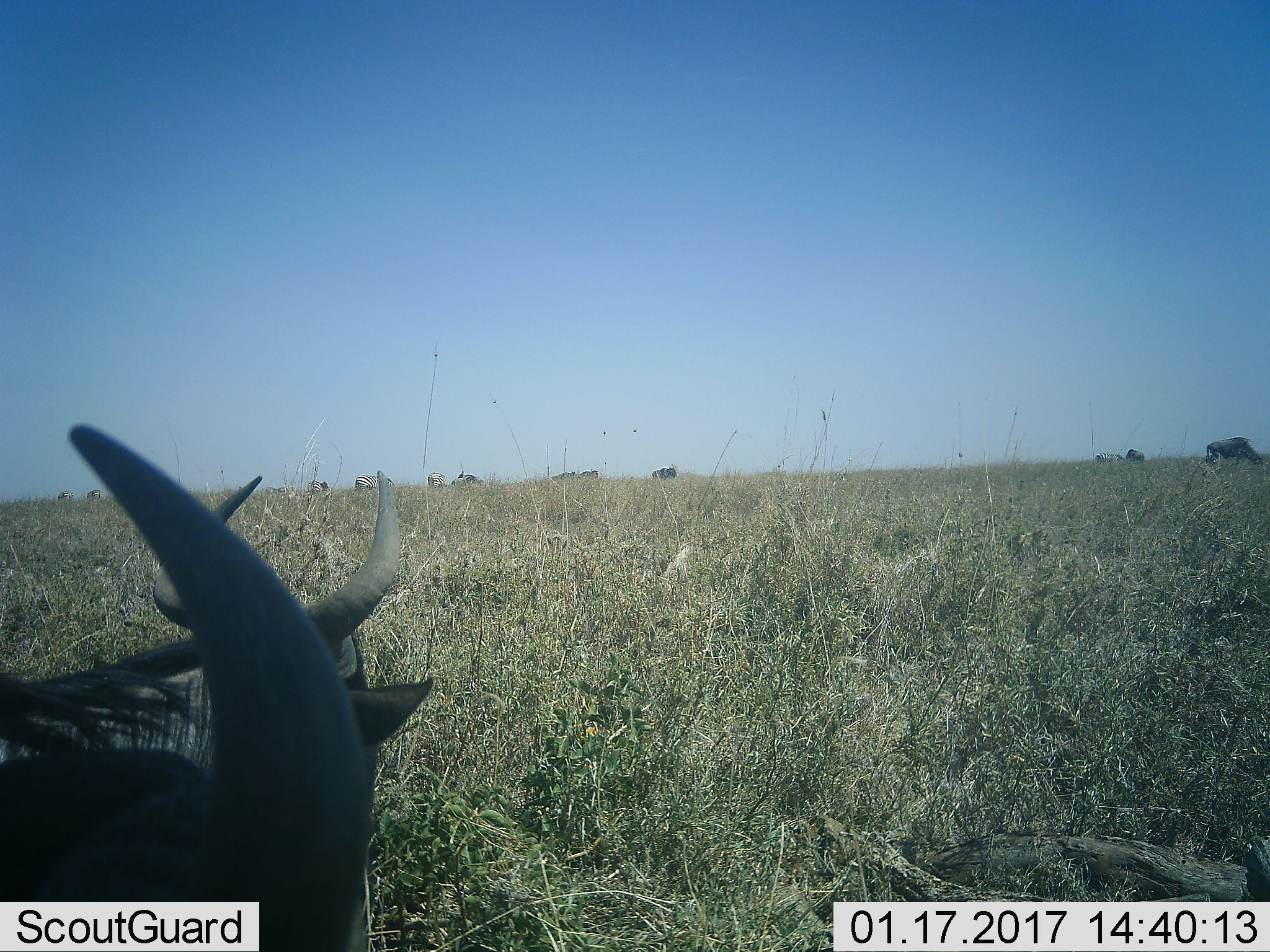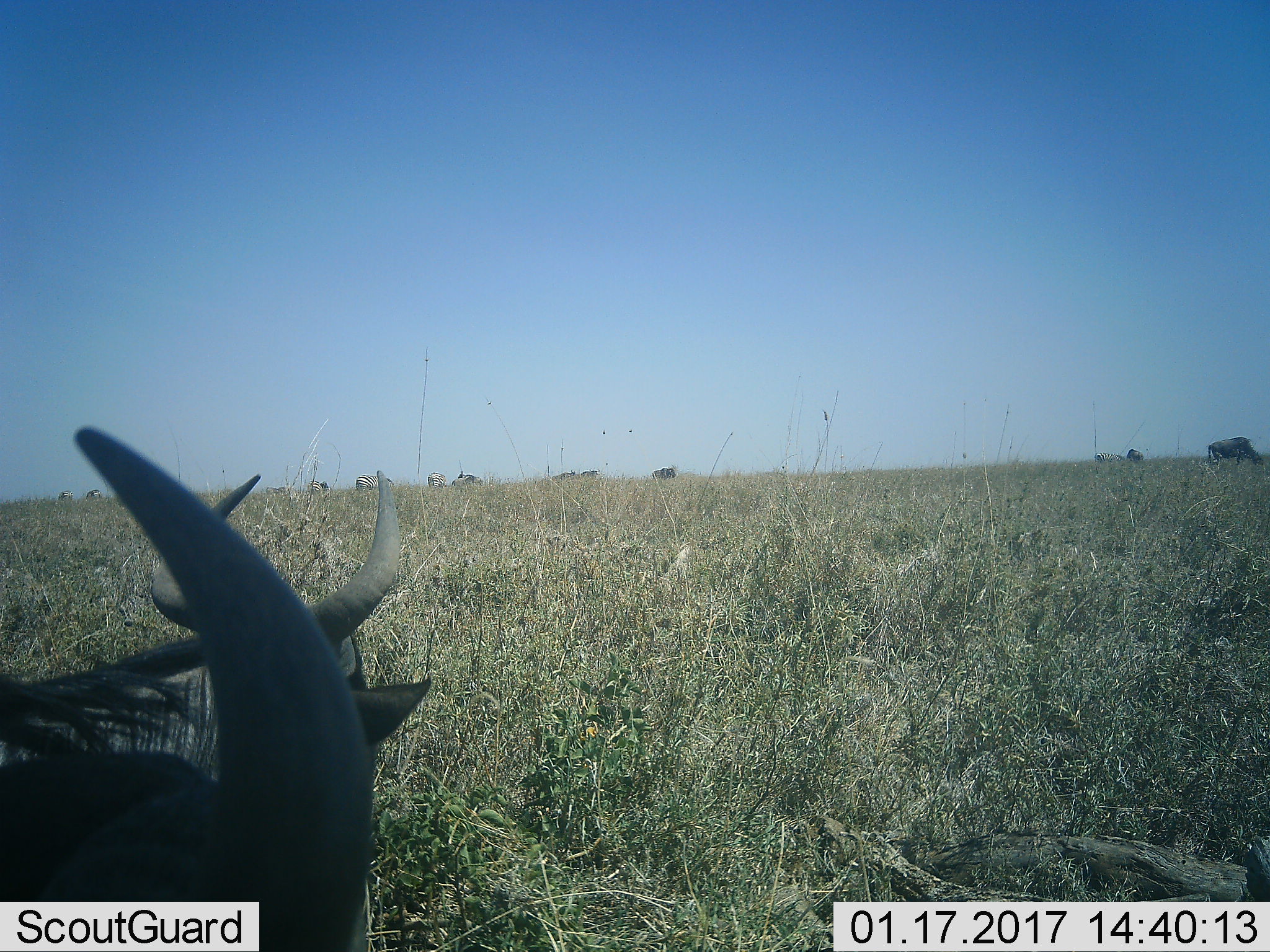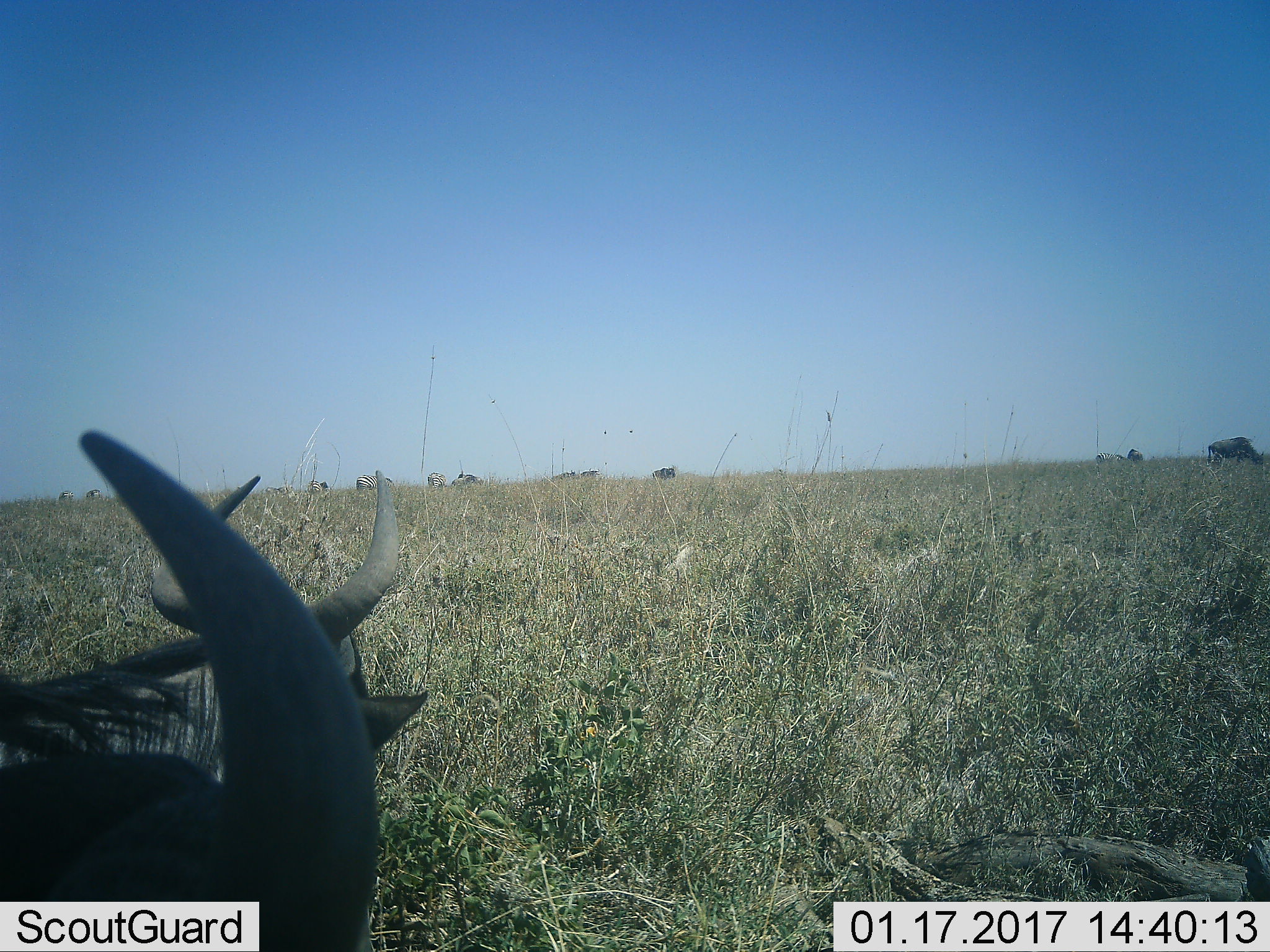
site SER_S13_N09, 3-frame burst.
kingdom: Animalia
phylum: Chordata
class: Mammalia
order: Artiodactyla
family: Bovidae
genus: Connochaetes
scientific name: Connochaetes taurinus taurinus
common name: blue wildebeest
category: wildebeestblue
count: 7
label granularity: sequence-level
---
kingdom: Animalia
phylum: Chordata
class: Mammalia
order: Perissodactyla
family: Equidae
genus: Equus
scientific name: Equus quagga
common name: plains zebra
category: zebraplains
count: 7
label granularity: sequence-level